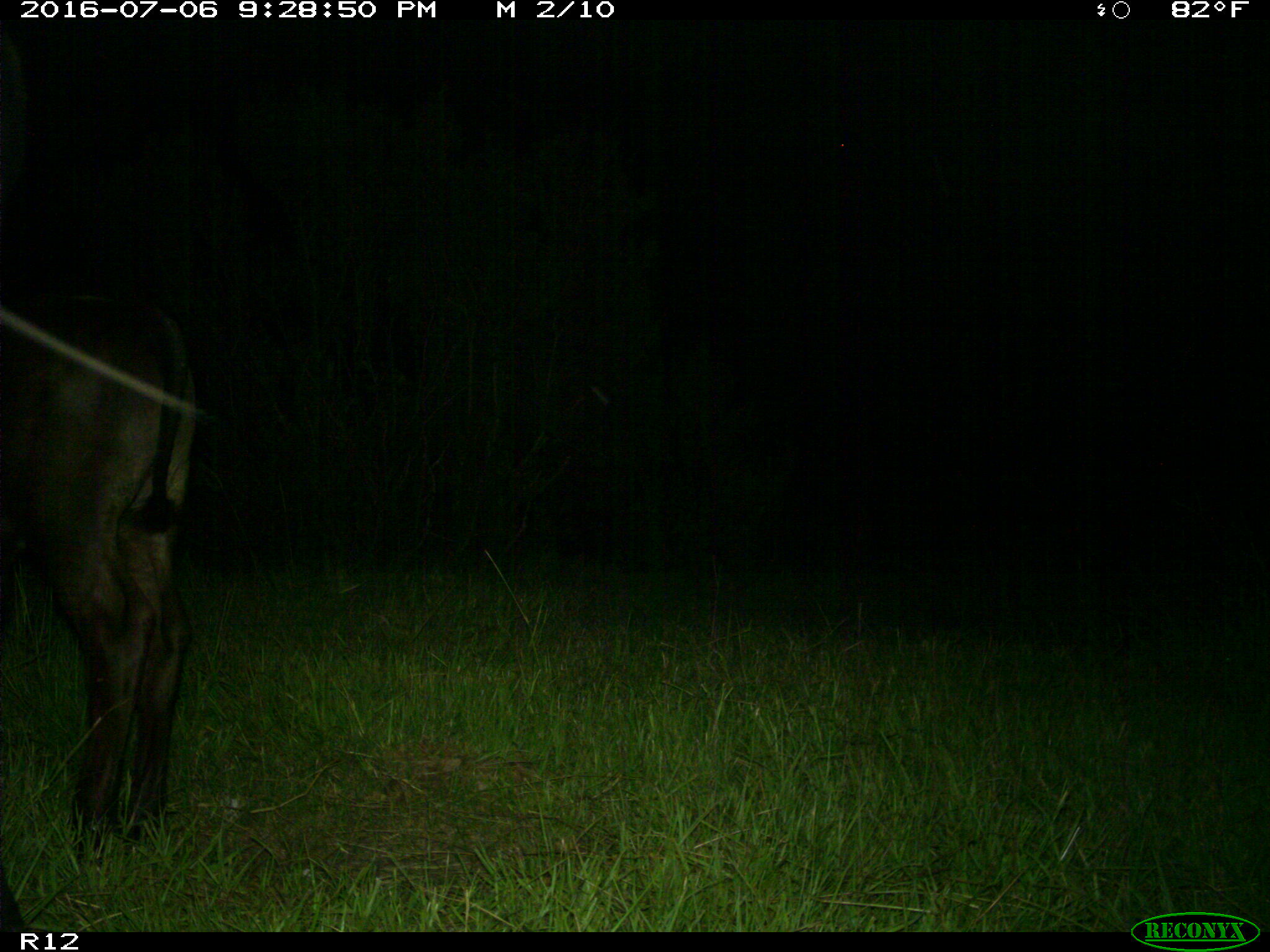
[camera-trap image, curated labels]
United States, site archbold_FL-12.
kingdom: Animalia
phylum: Chordata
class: Mammalia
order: Artiodactyla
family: Bovidae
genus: Bos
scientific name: Bos taurus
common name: domestic cow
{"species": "Bos taurus (domestic cow)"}